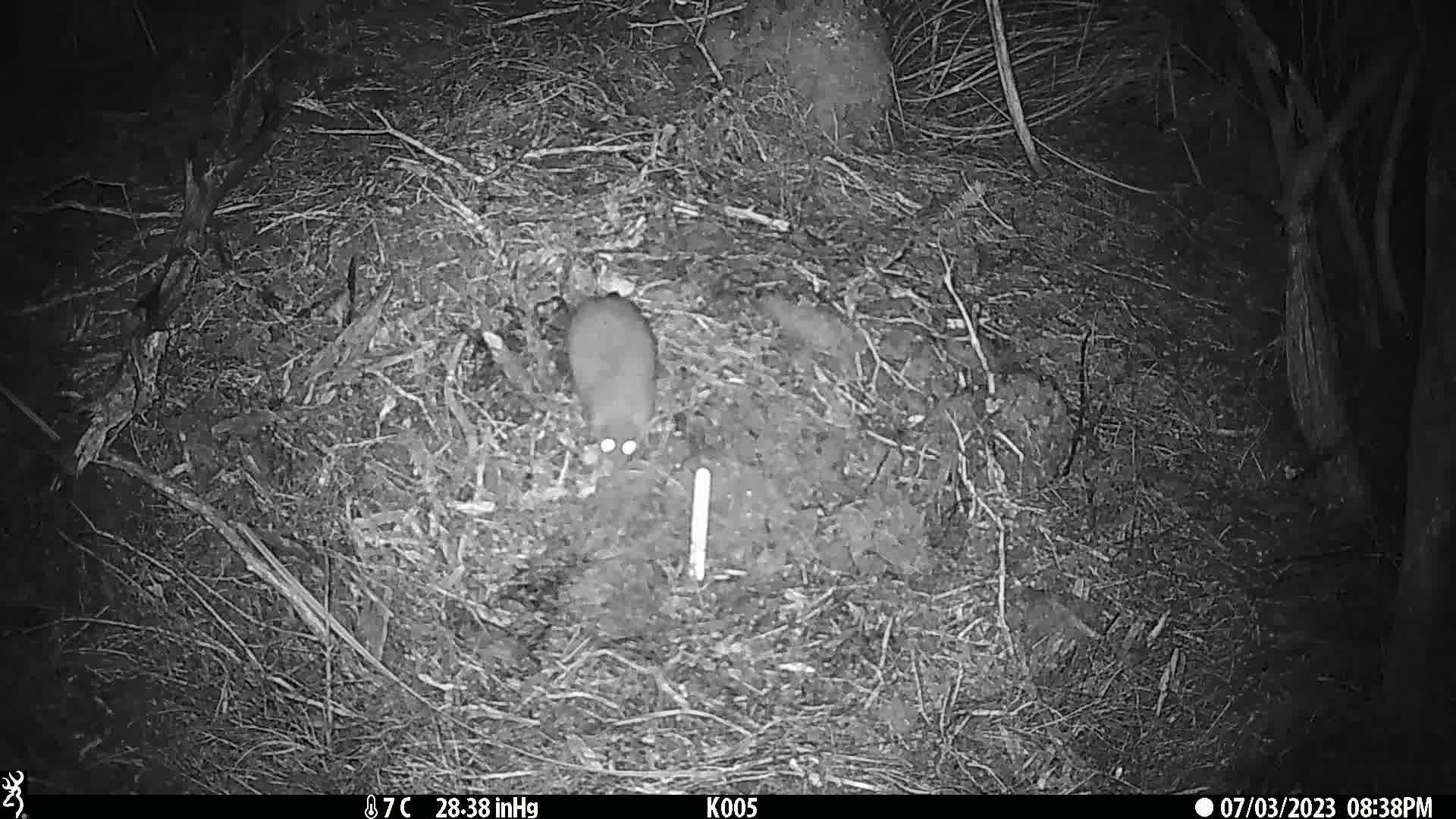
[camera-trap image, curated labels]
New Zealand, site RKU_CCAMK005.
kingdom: Animalia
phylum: Chordata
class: Mammalia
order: Rodentia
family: Muridae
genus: Rattus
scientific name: Rattus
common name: rat